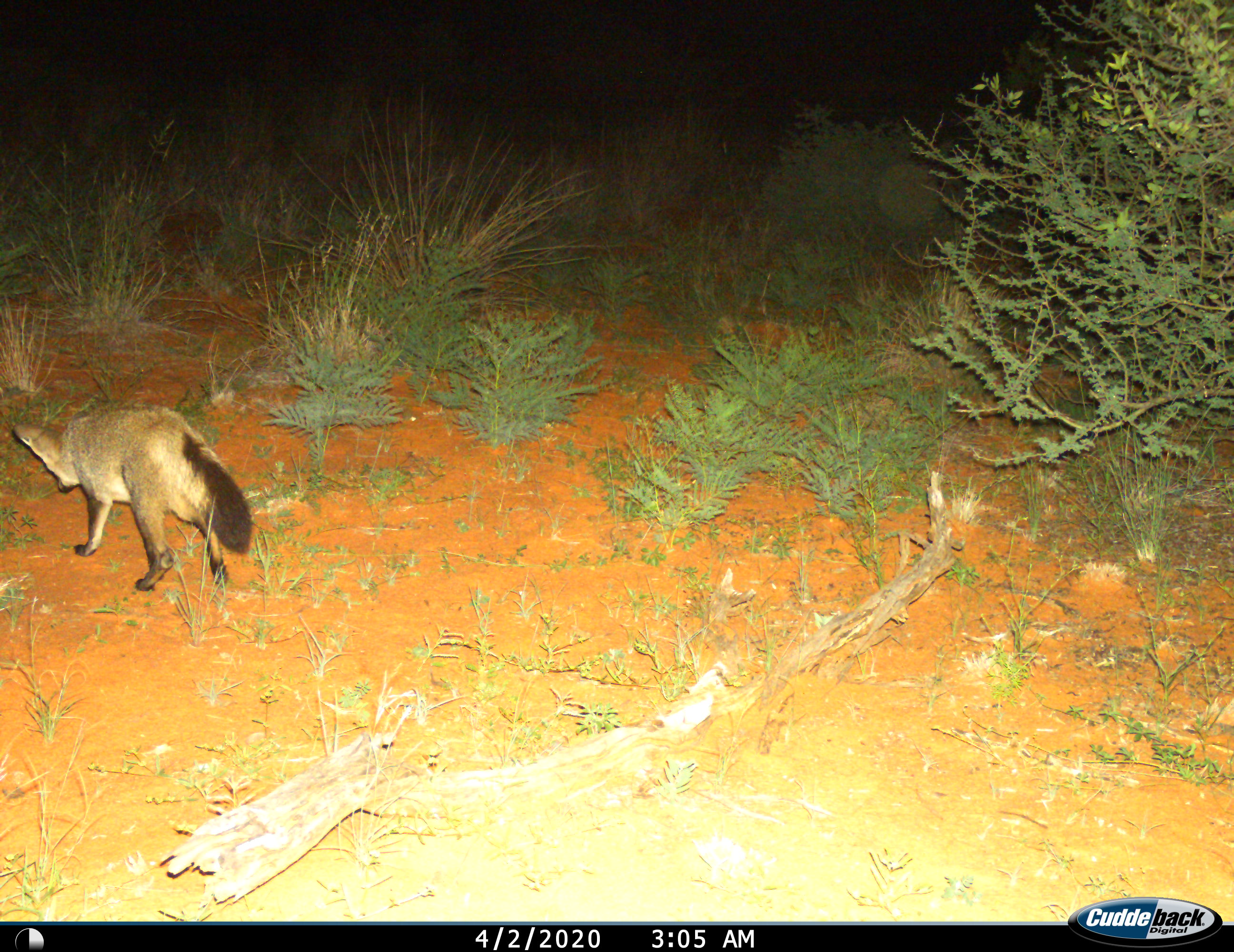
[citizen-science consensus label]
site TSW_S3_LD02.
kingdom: Animalia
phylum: Chordata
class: Mammalia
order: Carnivora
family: Canidae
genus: Otocyon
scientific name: Otocyon megalotis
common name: bat-eared fox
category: foxbateared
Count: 1.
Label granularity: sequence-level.